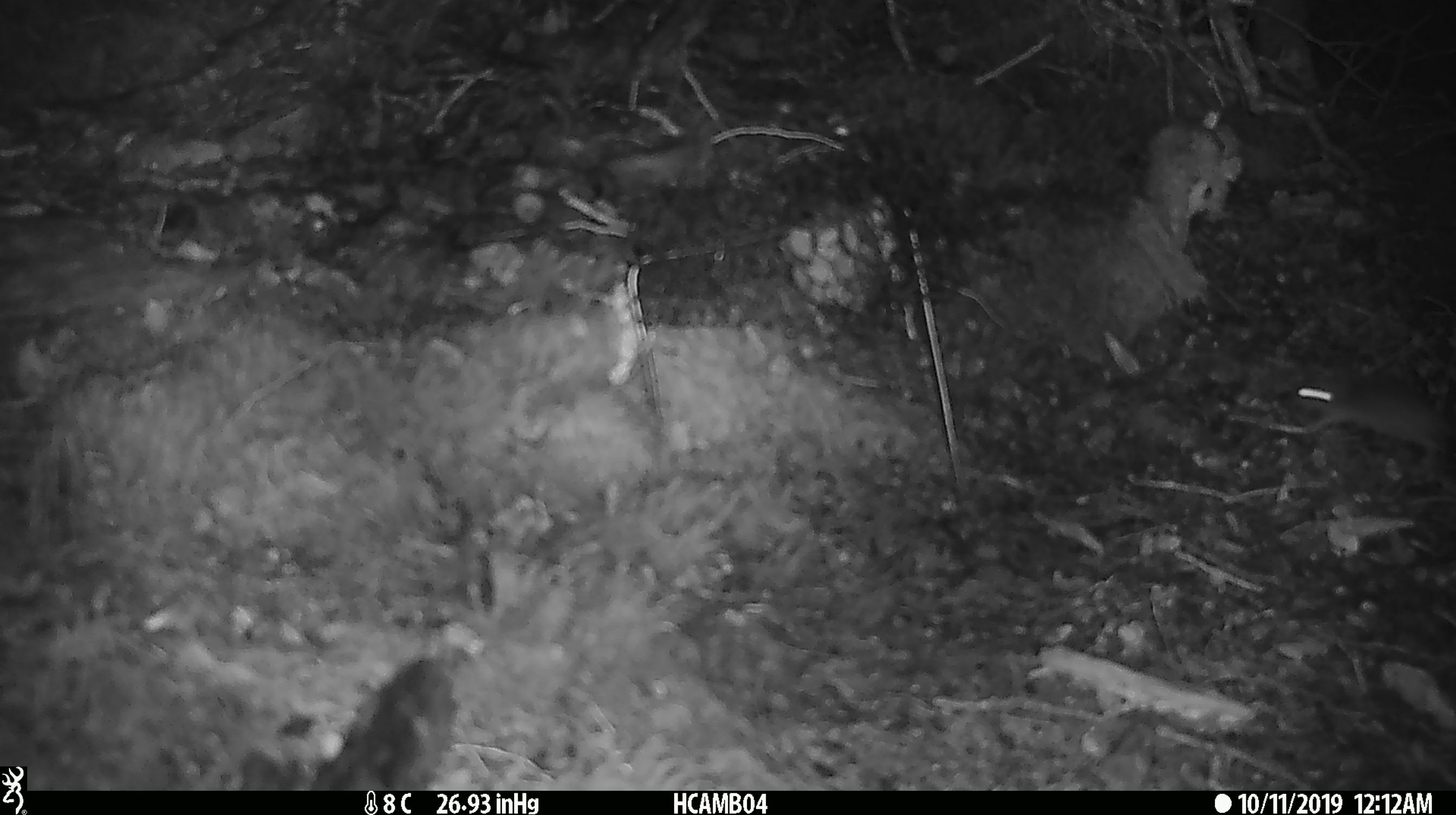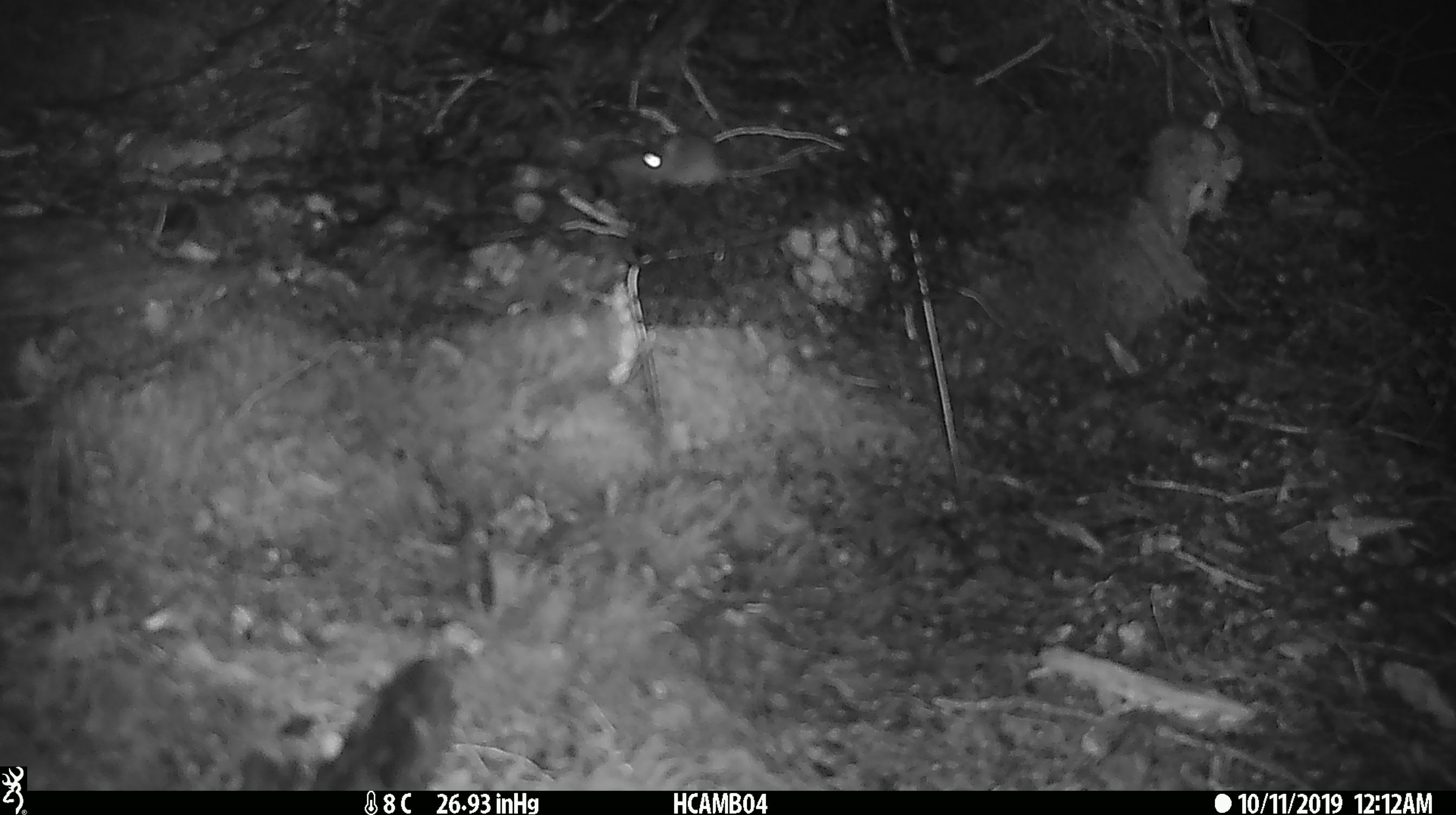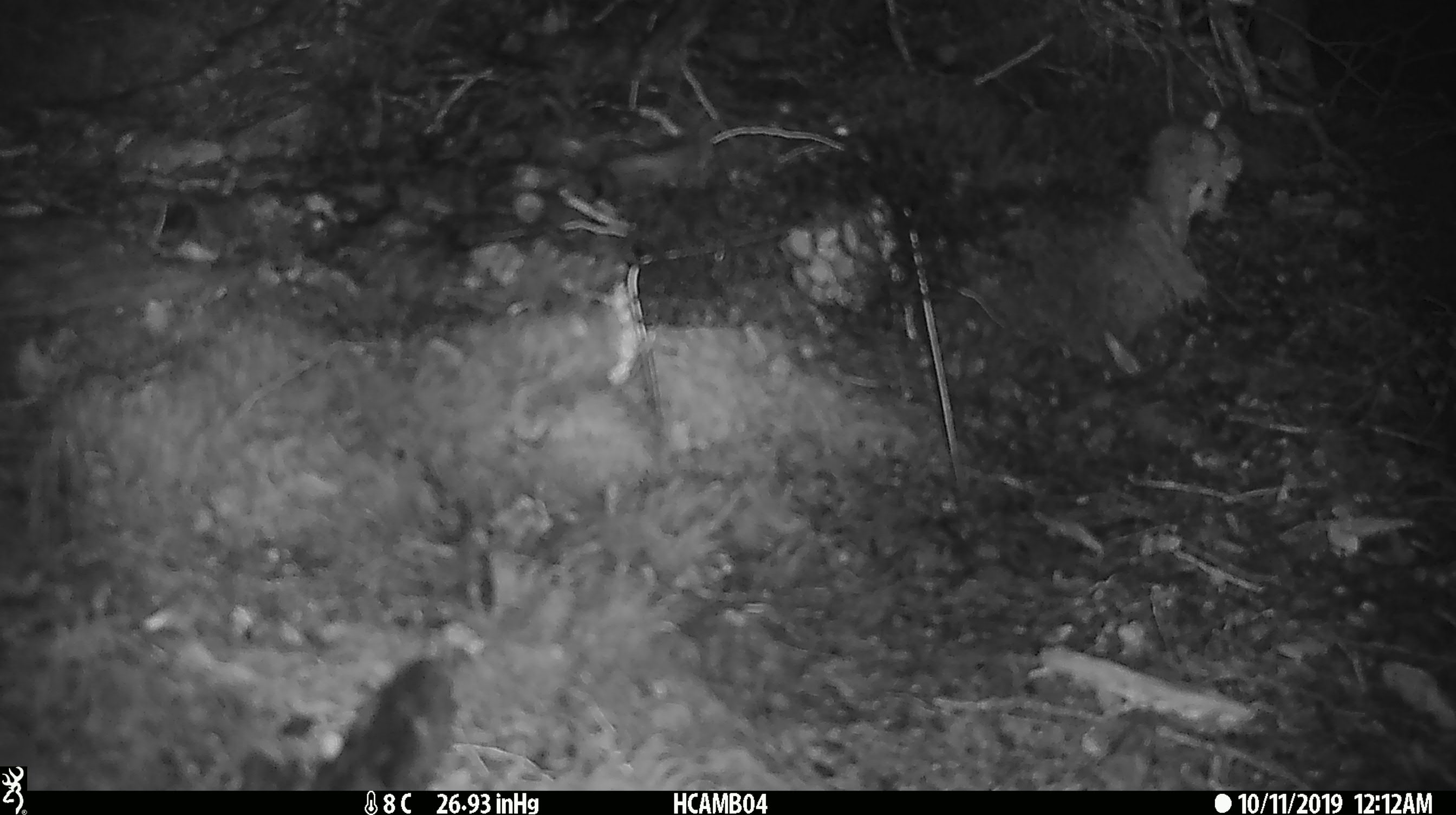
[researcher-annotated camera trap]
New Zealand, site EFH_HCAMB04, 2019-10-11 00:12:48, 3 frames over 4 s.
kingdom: Animalia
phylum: Chordata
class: Mammalia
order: Rodentia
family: Muridae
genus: Mus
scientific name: Mus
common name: mouse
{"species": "mouse (Mus)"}